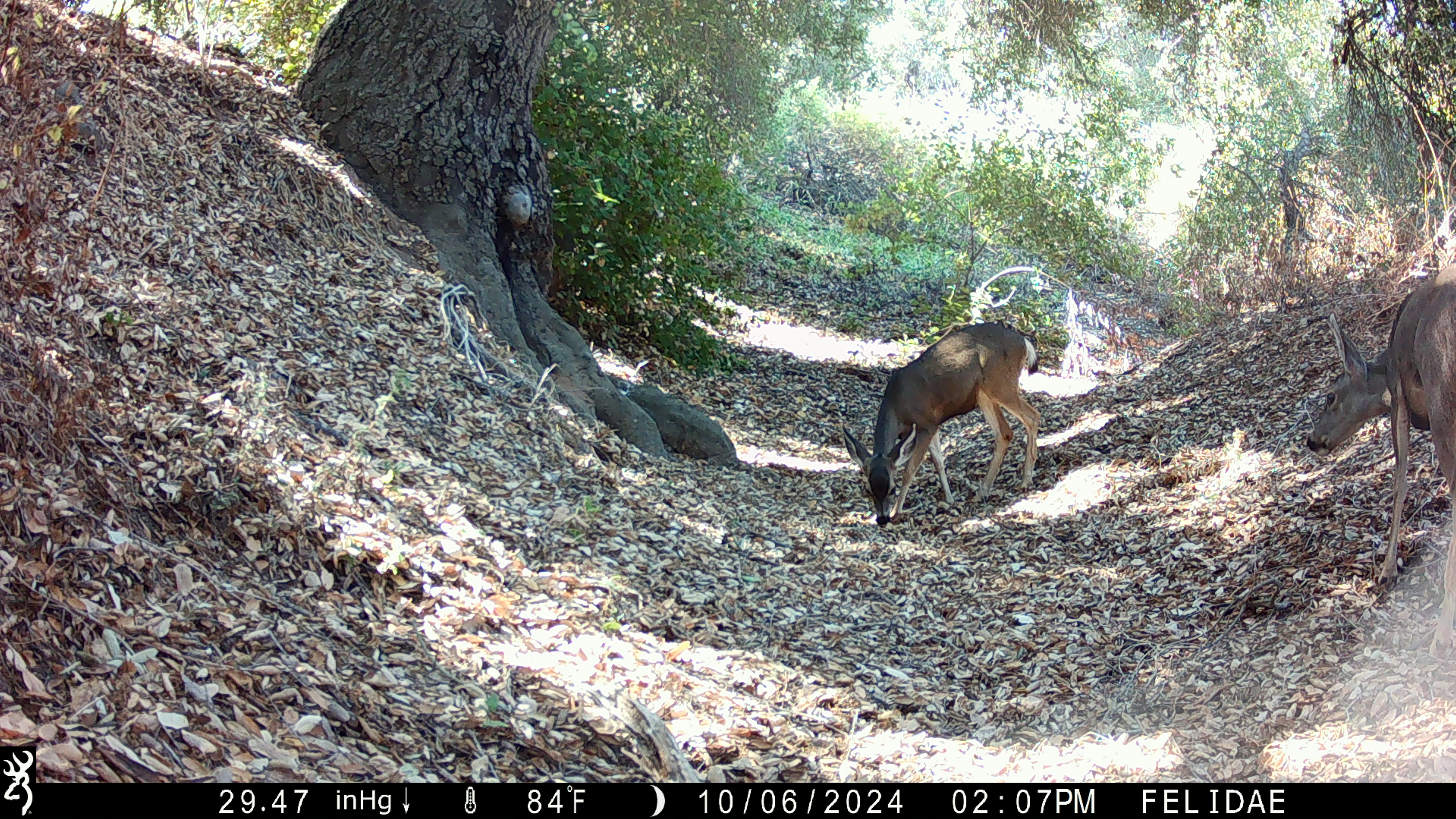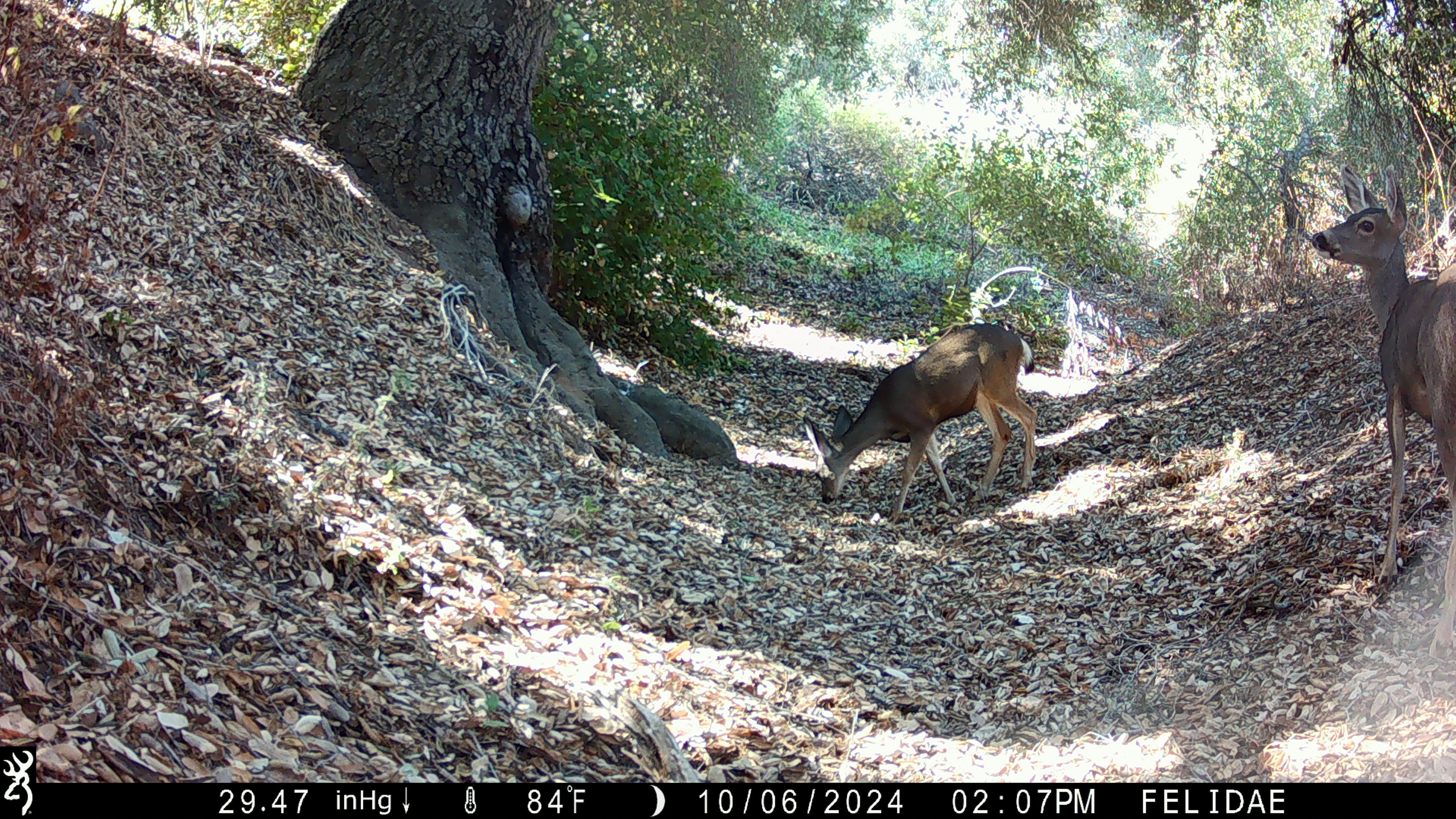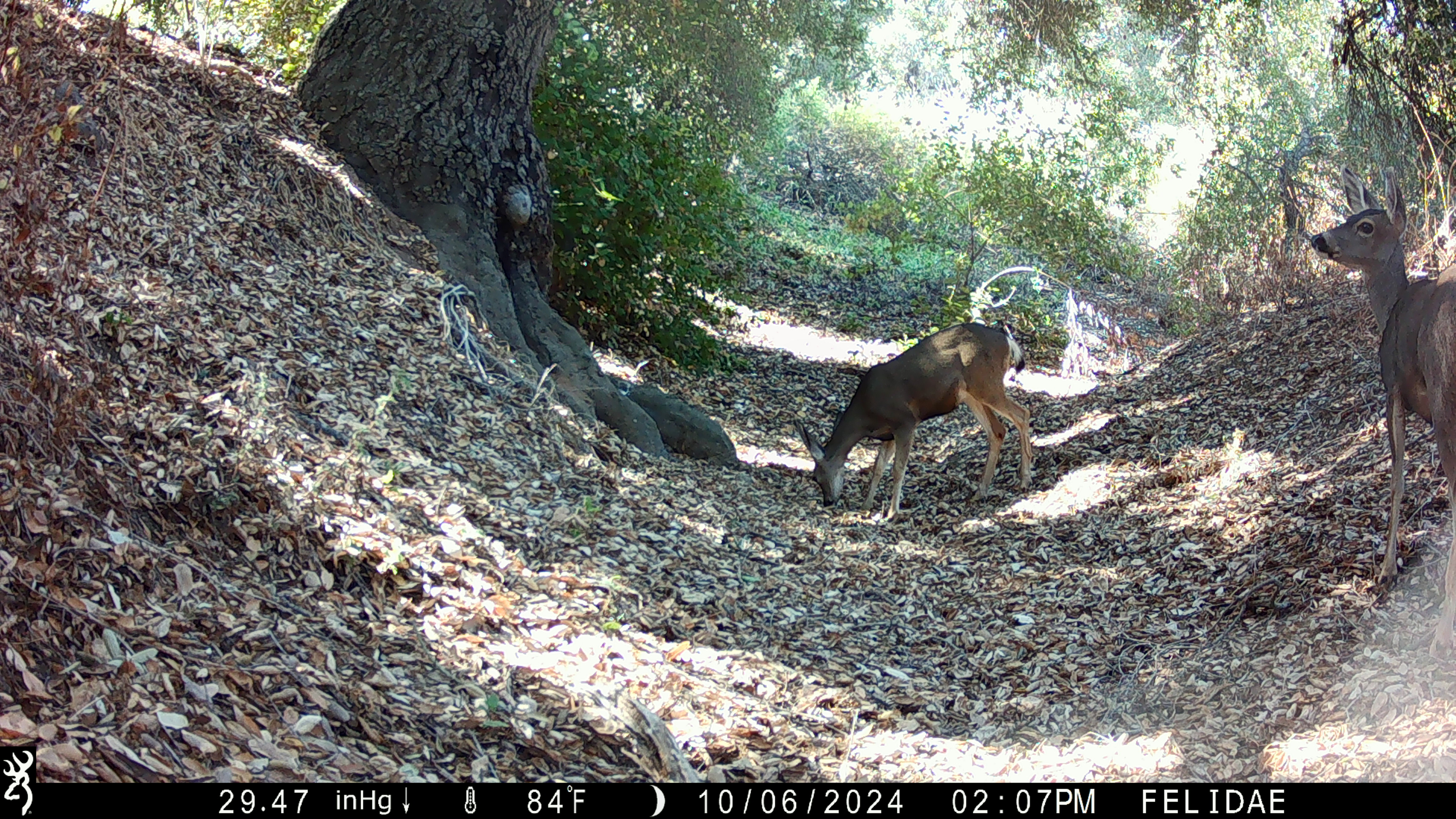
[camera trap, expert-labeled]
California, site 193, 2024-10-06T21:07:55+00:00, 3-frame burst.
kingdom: Animalia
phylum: Chordata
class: Mammalia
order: Artiodactyla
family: Cervidae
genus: Odocoileus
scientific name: Odocoileus hemionus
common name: mule deer